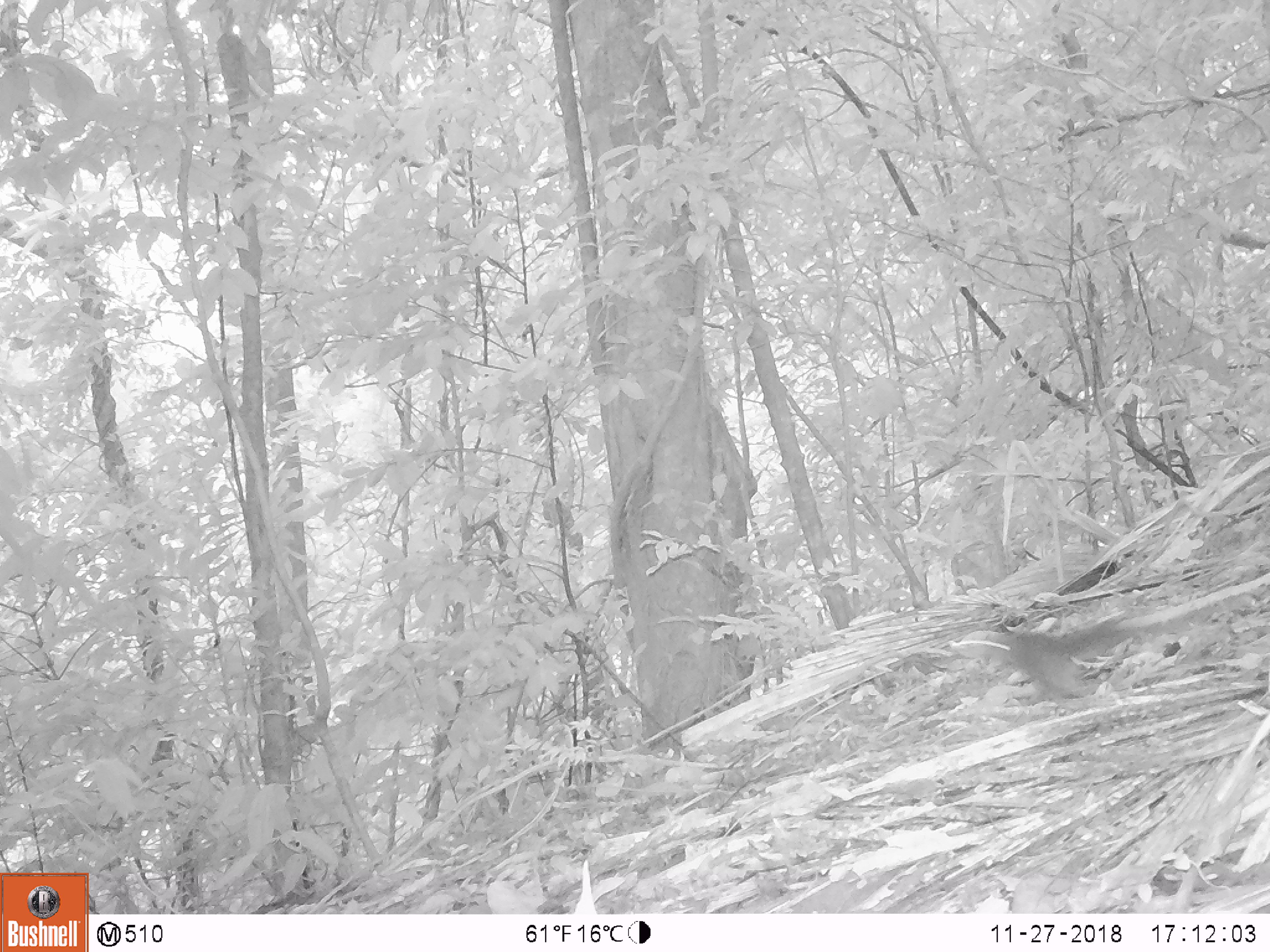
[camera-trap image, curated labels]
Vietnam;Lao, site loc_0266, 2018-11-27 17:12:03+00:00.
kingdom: Animalia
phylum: Chordata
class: Mammalia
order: Rodentia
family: Sciuridae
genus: Sciurus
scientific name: Sciurus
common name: squirrel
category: unidentified squirrel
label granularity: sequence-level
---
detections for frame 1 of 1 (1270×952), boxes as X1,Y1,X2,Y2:
unidentified squirrel: 949,613,1141,710